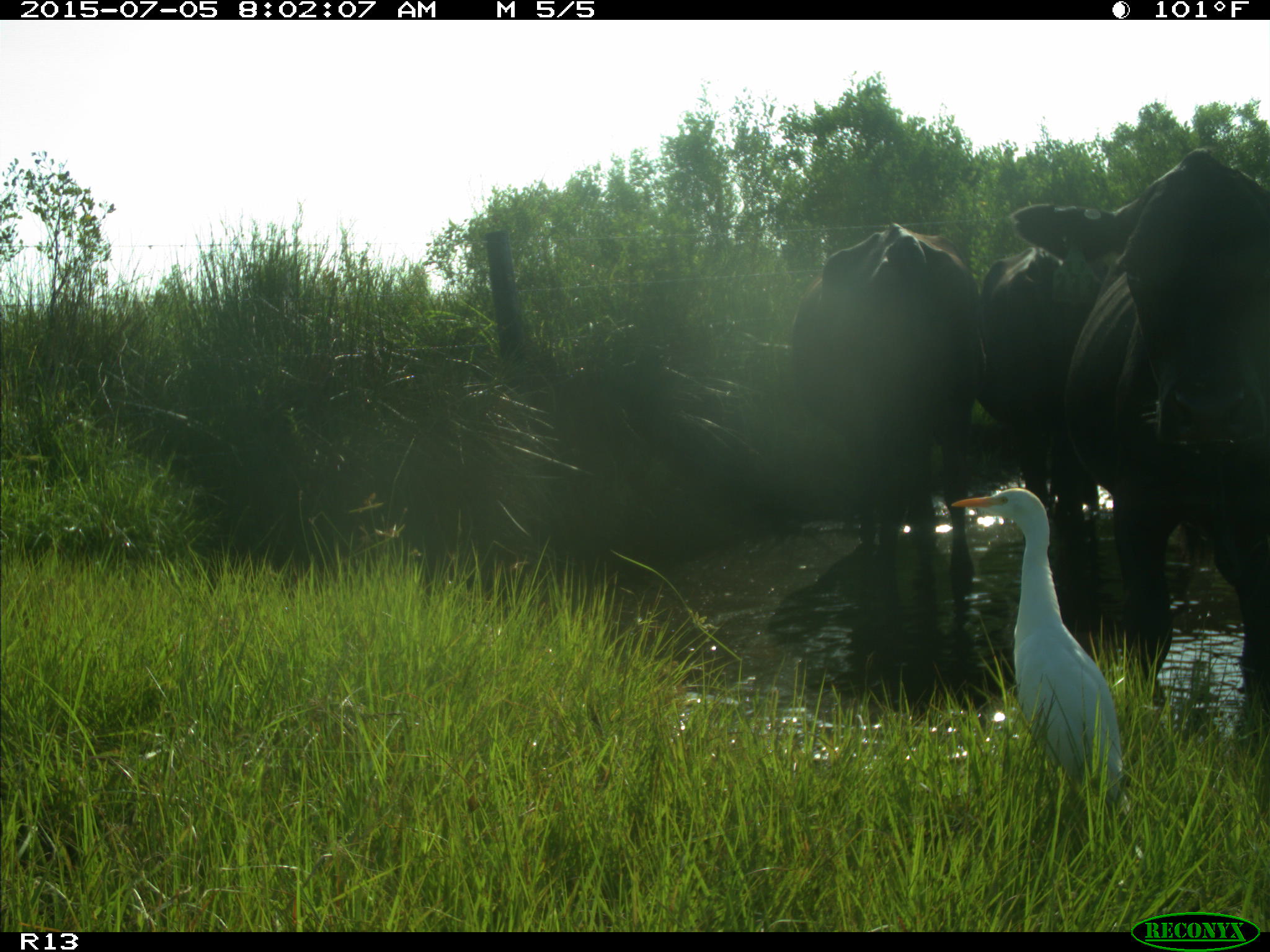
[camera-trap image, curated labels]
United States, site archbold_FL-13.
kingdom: Animalia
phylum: Chordata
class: Mammalia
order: Artiodactyla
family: Bovidae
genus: Bos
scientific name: Bos taurus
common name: domestic cow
Bos taurus (domestic cow).